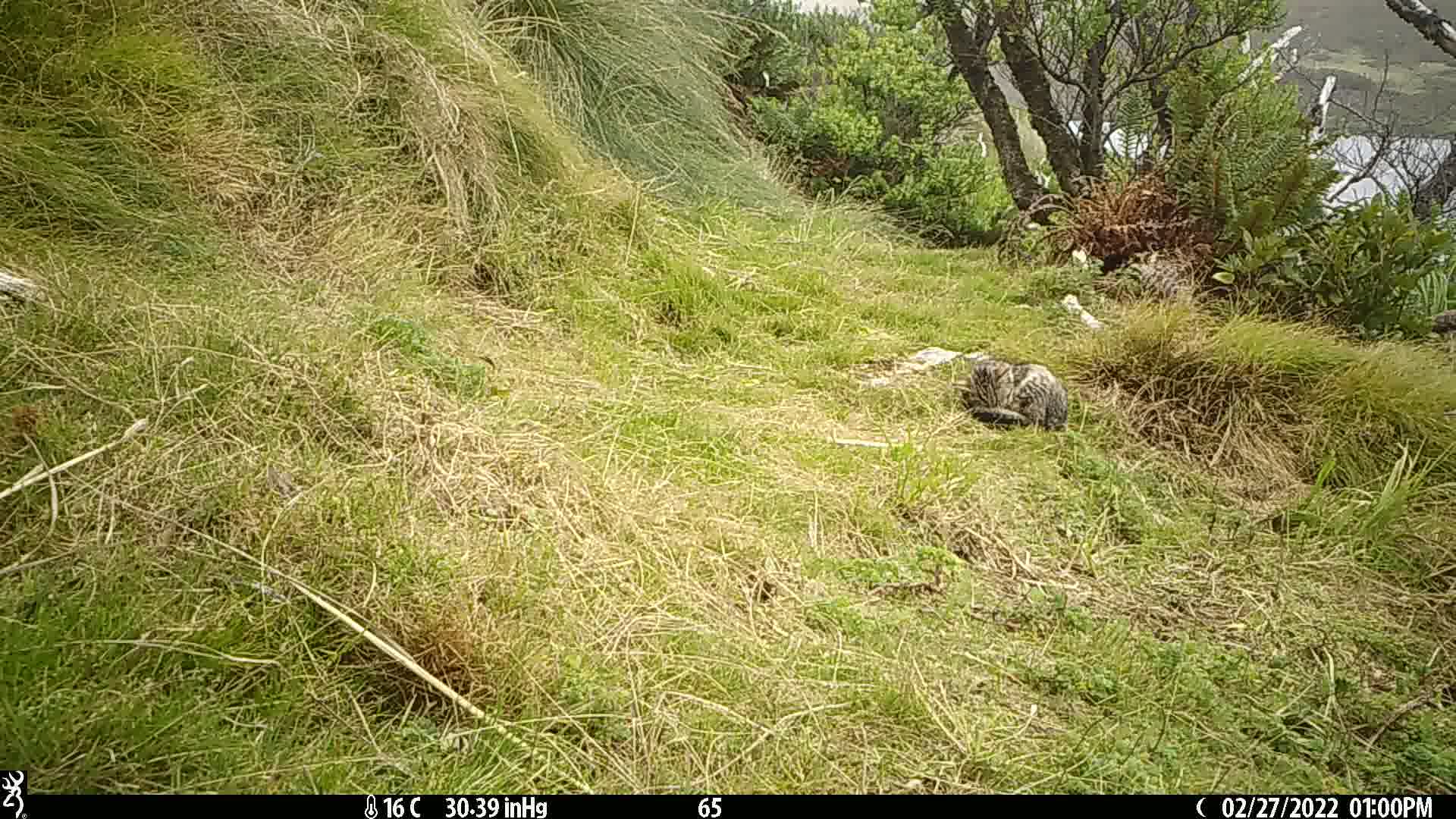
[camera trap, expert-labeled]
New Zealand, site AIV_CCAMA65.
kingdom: Animalia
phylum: Chordata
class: Mammalia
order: Carnivora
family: Felidae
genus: Felis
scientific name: Felis catus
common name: domestic cat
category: cat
Cat (domestic cat) (Felis catus).